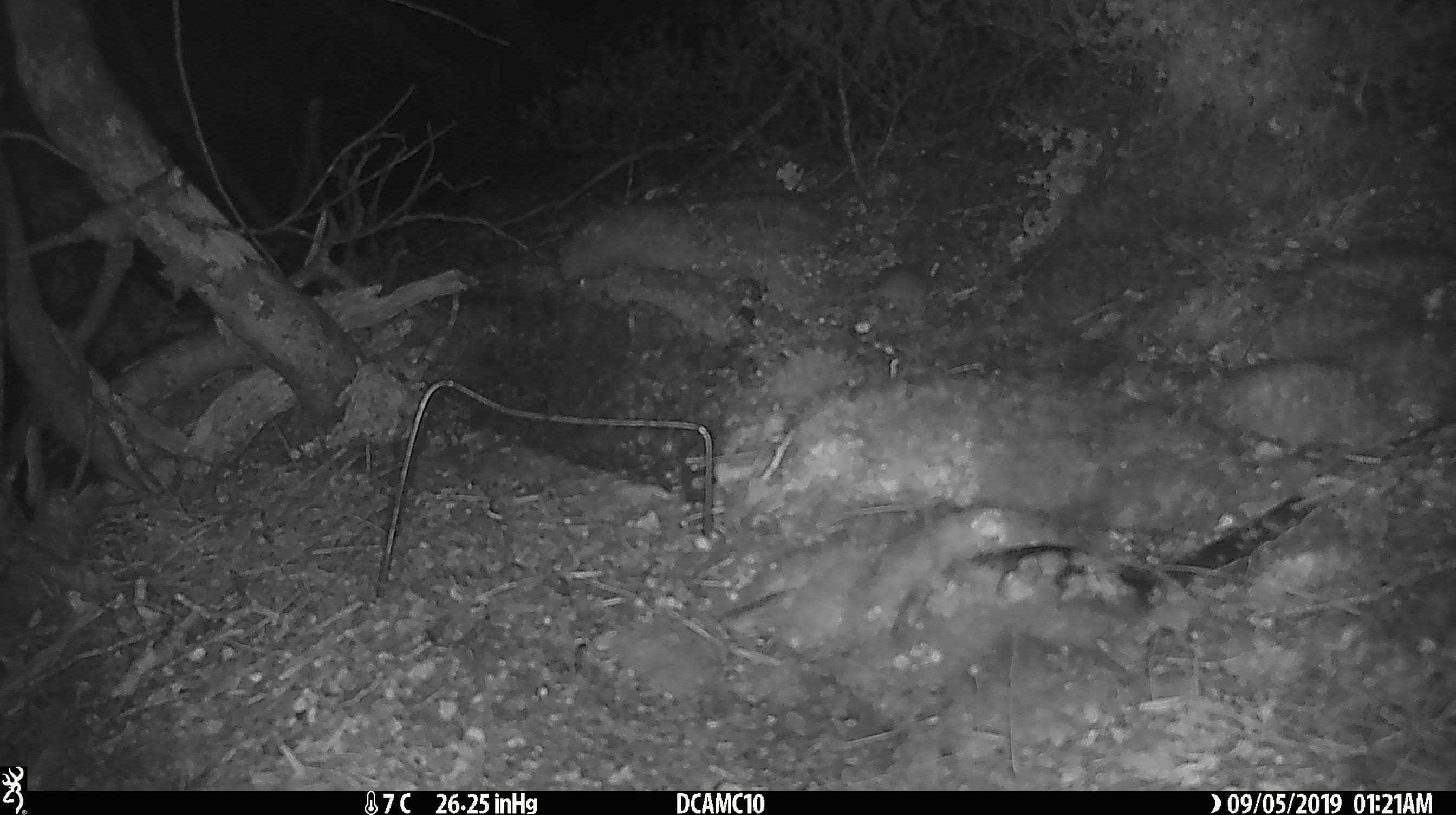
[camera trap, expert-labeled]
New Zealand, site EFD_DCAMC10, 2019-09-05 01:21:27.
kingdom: Animalia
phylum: Chordata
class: Mammalia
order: Rodentia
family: Muridae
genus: Mus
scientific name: Mus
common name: mouse